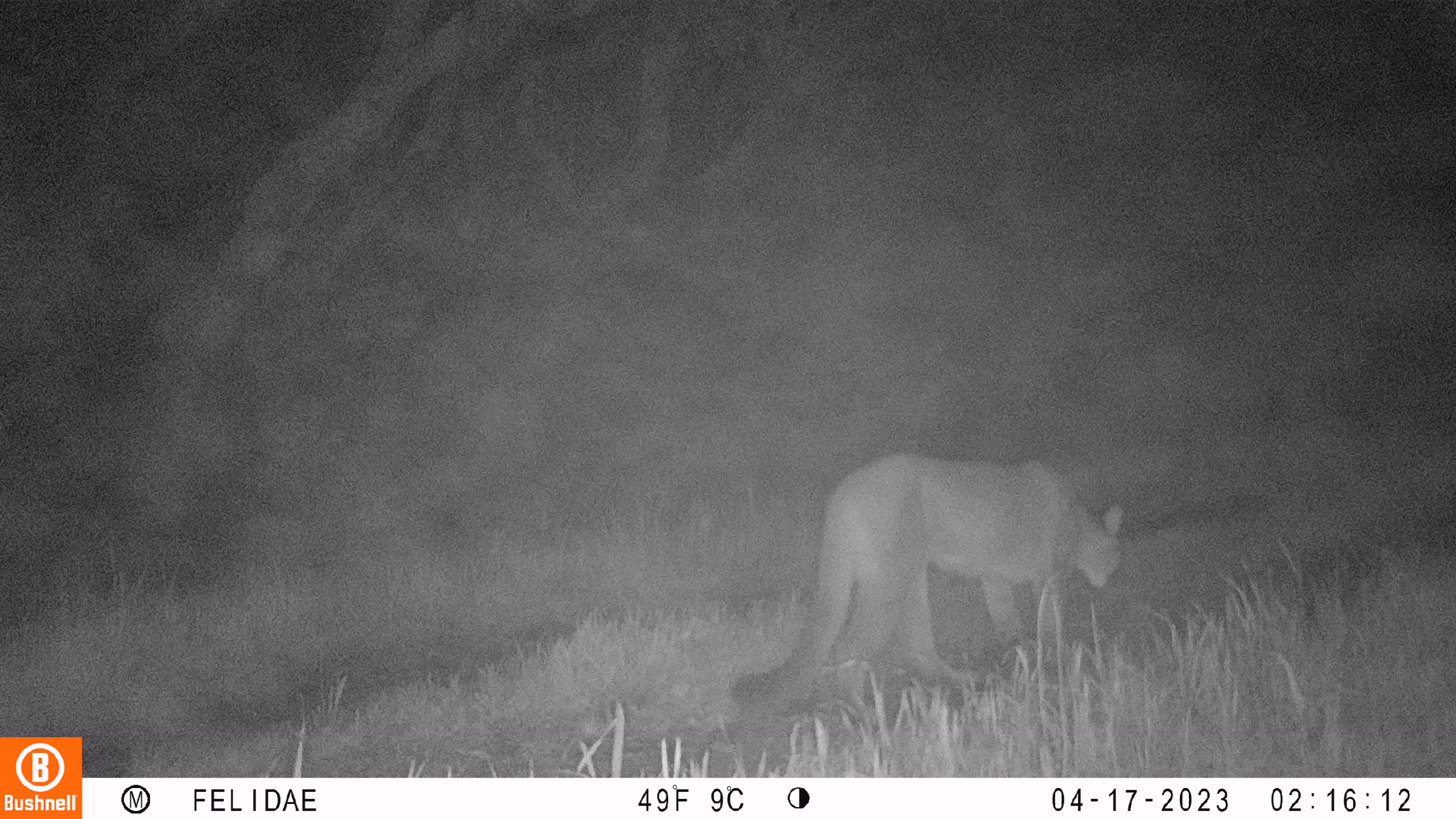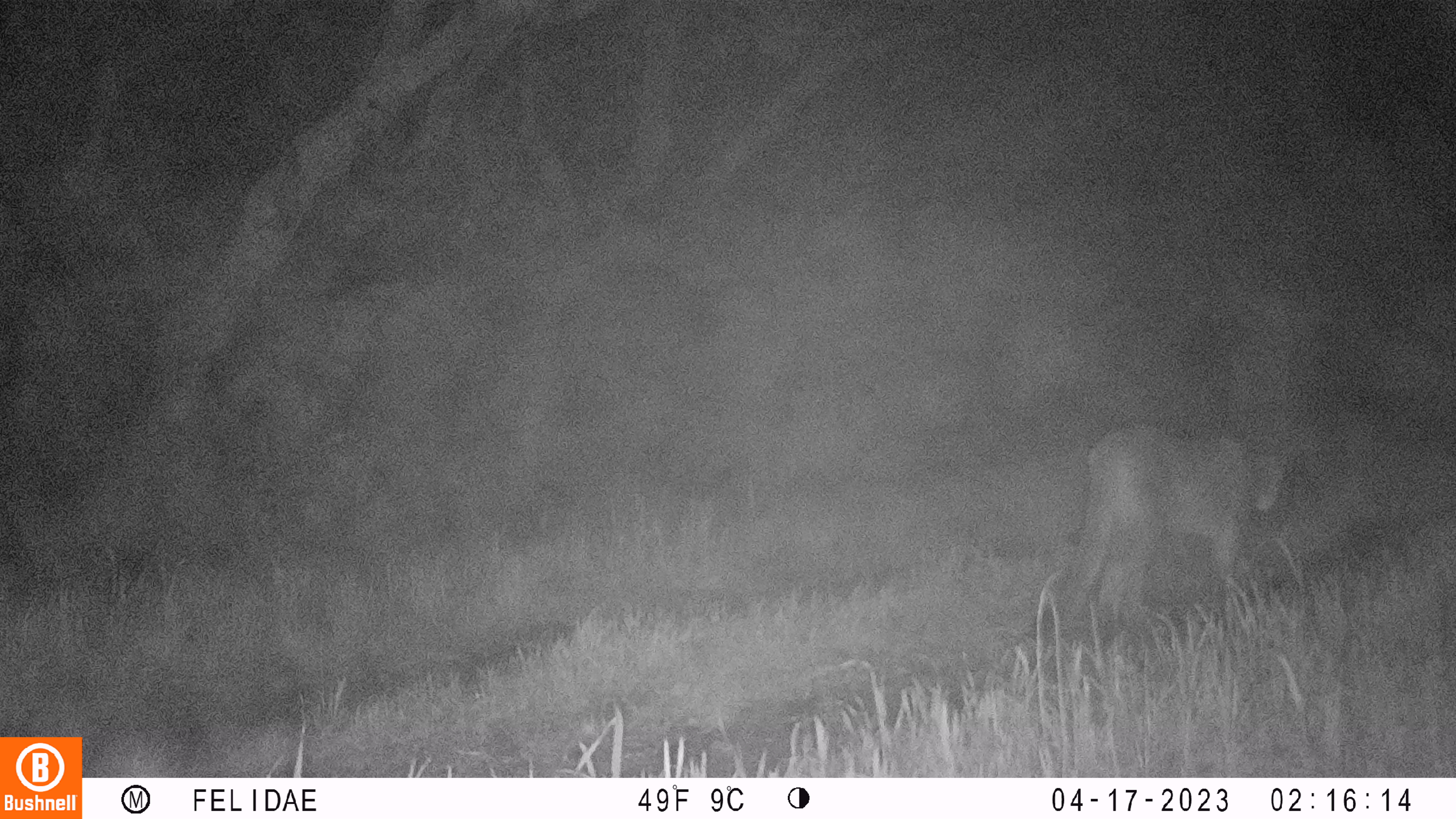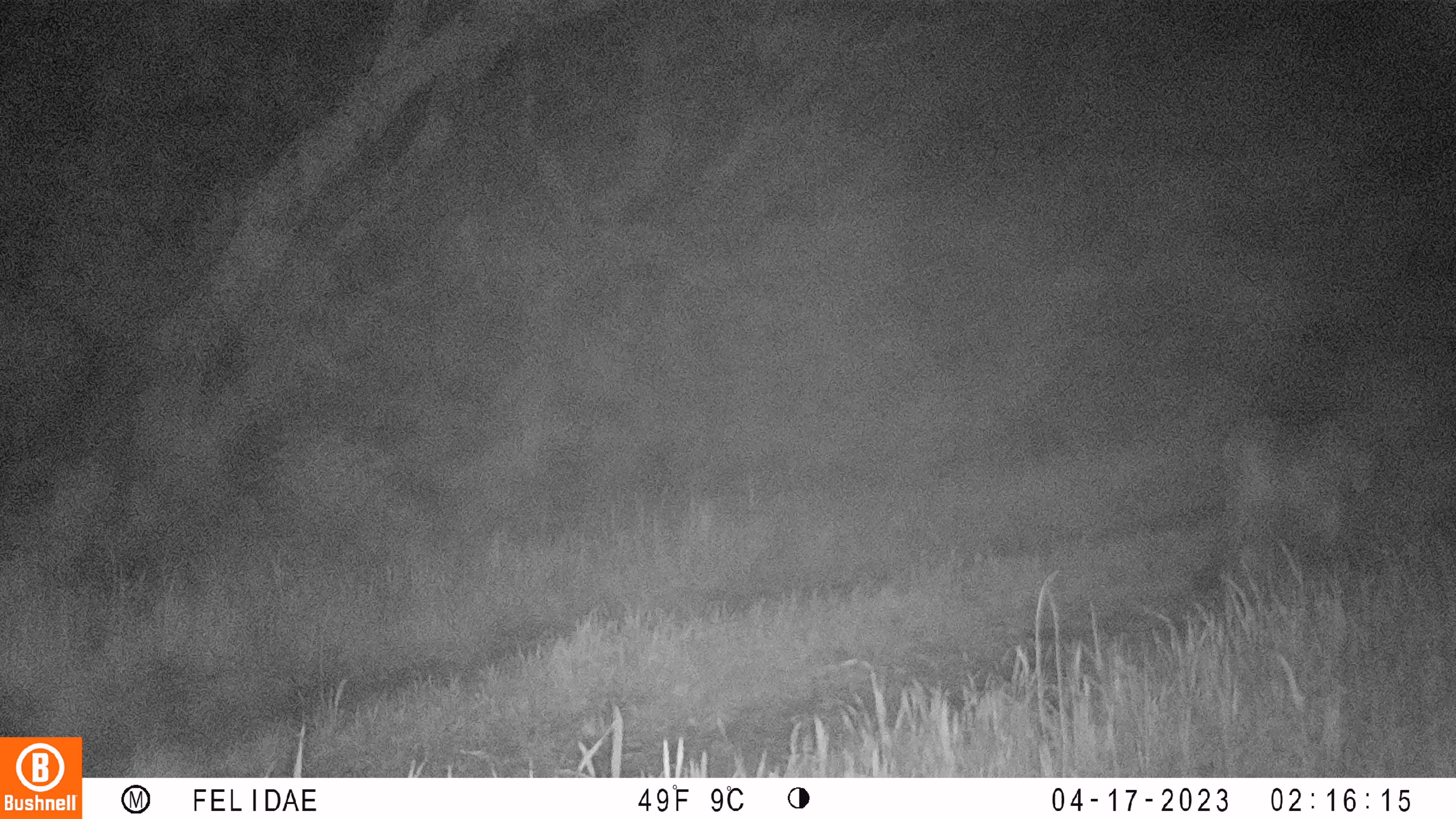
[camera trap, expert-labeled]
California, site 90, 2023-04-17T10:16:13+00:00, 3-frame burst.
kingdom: Animalia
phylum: Chordata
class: Mammalia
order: Carnivora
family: Felidae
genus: Puma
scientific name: Puma concolor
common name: puma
Puma (Puma concolor).